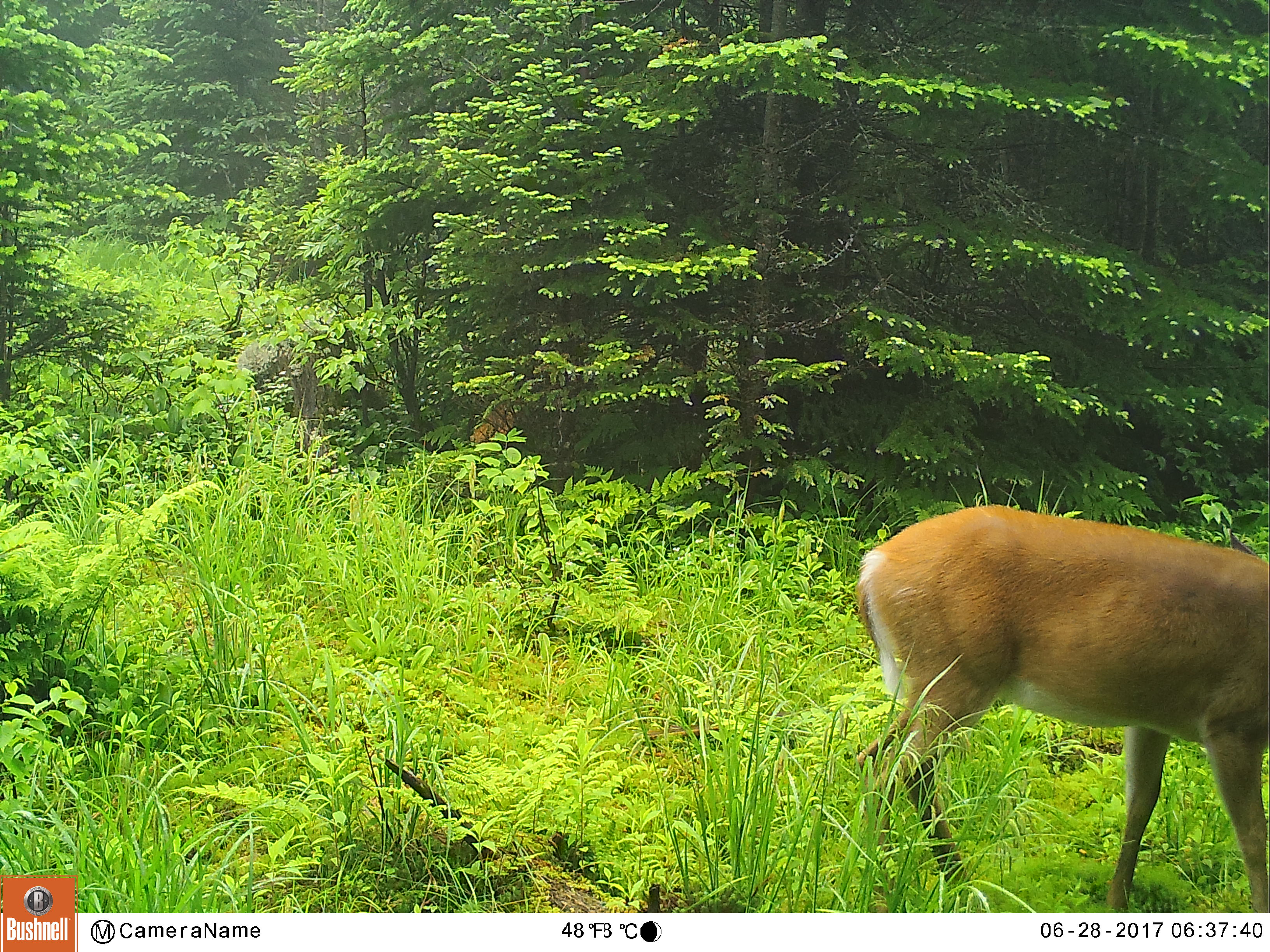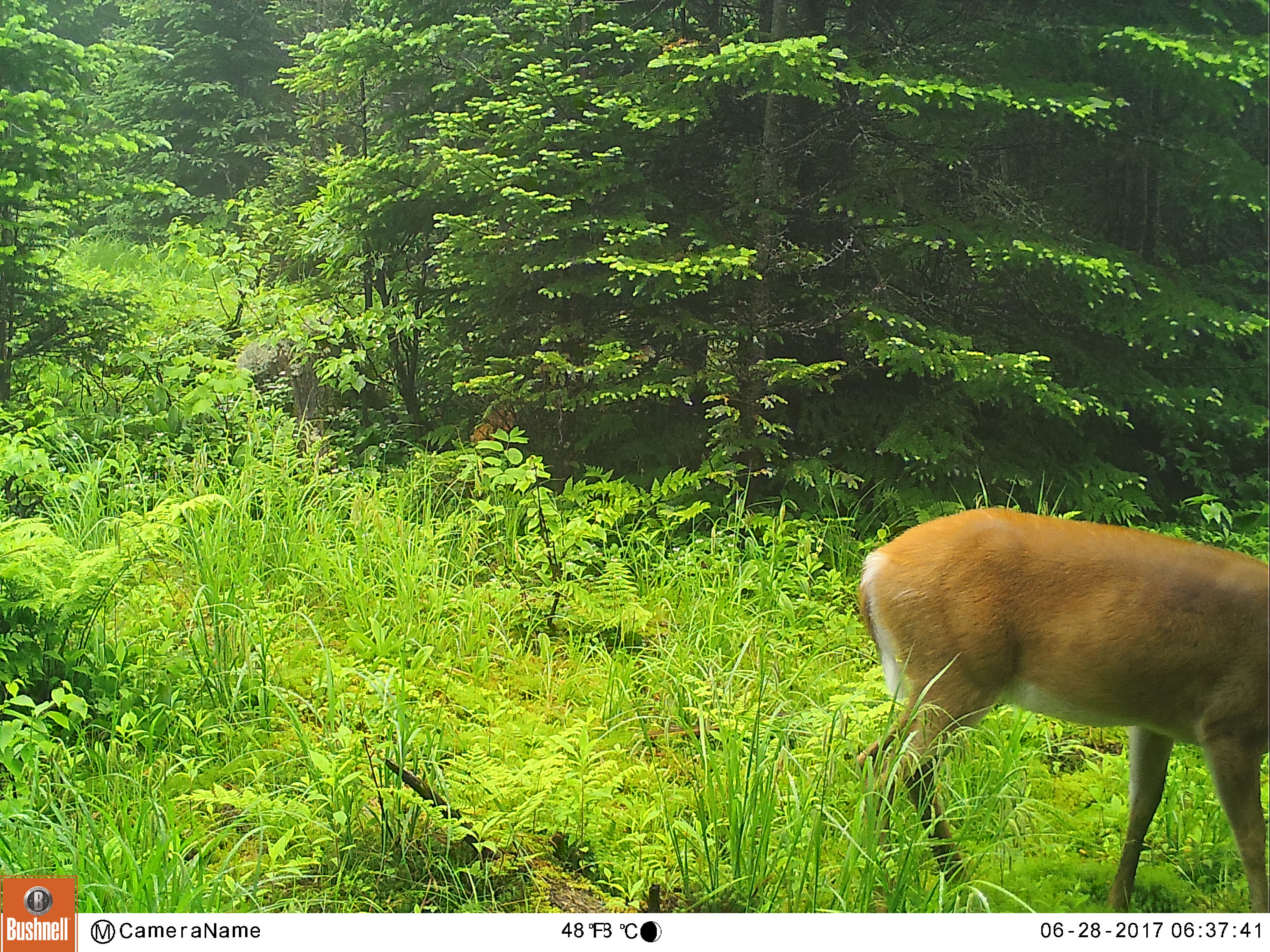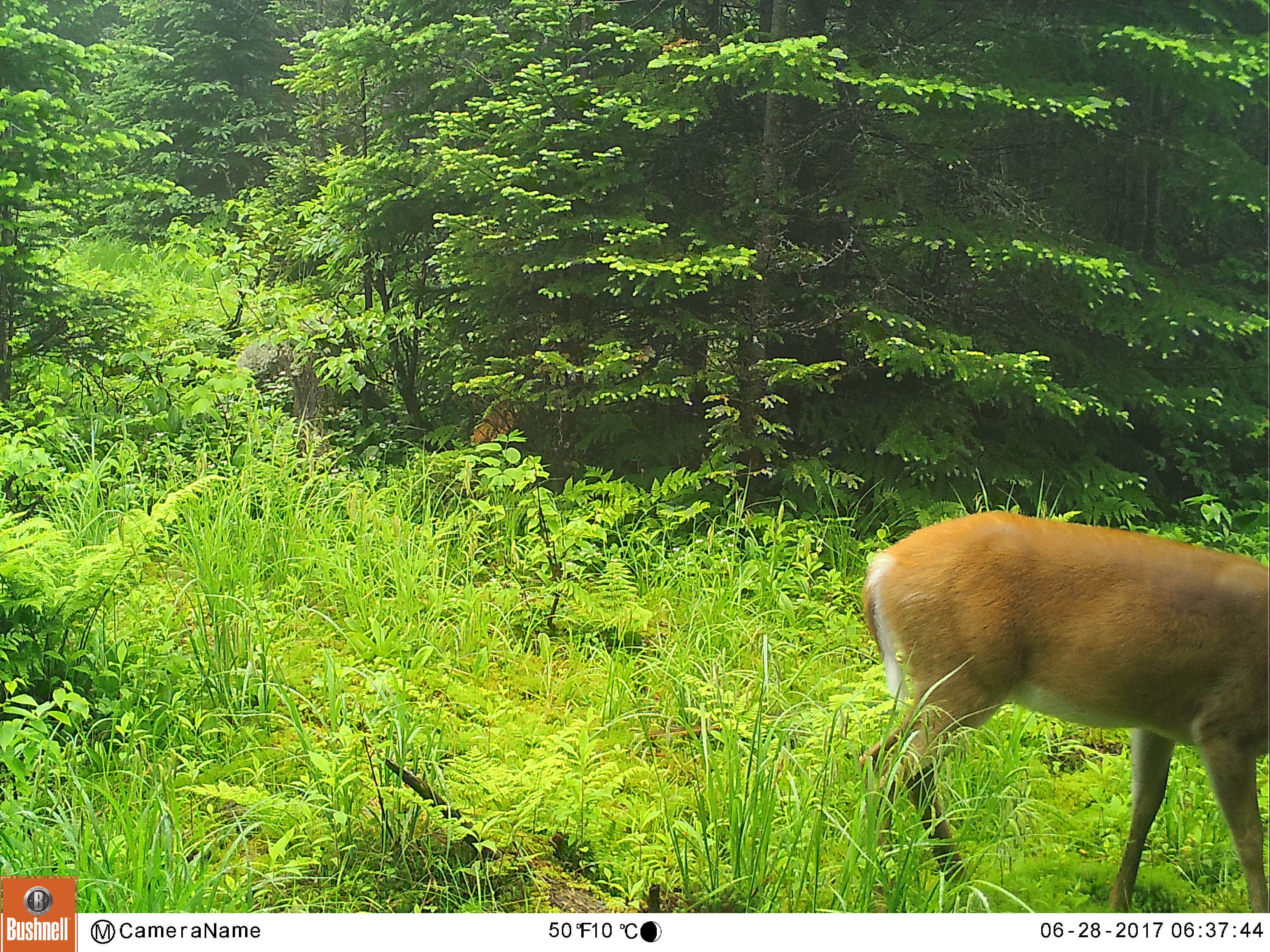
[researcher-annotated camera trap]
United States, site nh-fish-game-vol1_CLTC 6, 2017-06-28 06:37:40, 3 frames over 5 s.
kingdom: Animalia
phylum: Chordata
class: Mammalia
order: Artiodactyla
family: Cervidae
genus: Odocoileus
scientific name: Odocoileus virginianus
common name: white-tailed deer